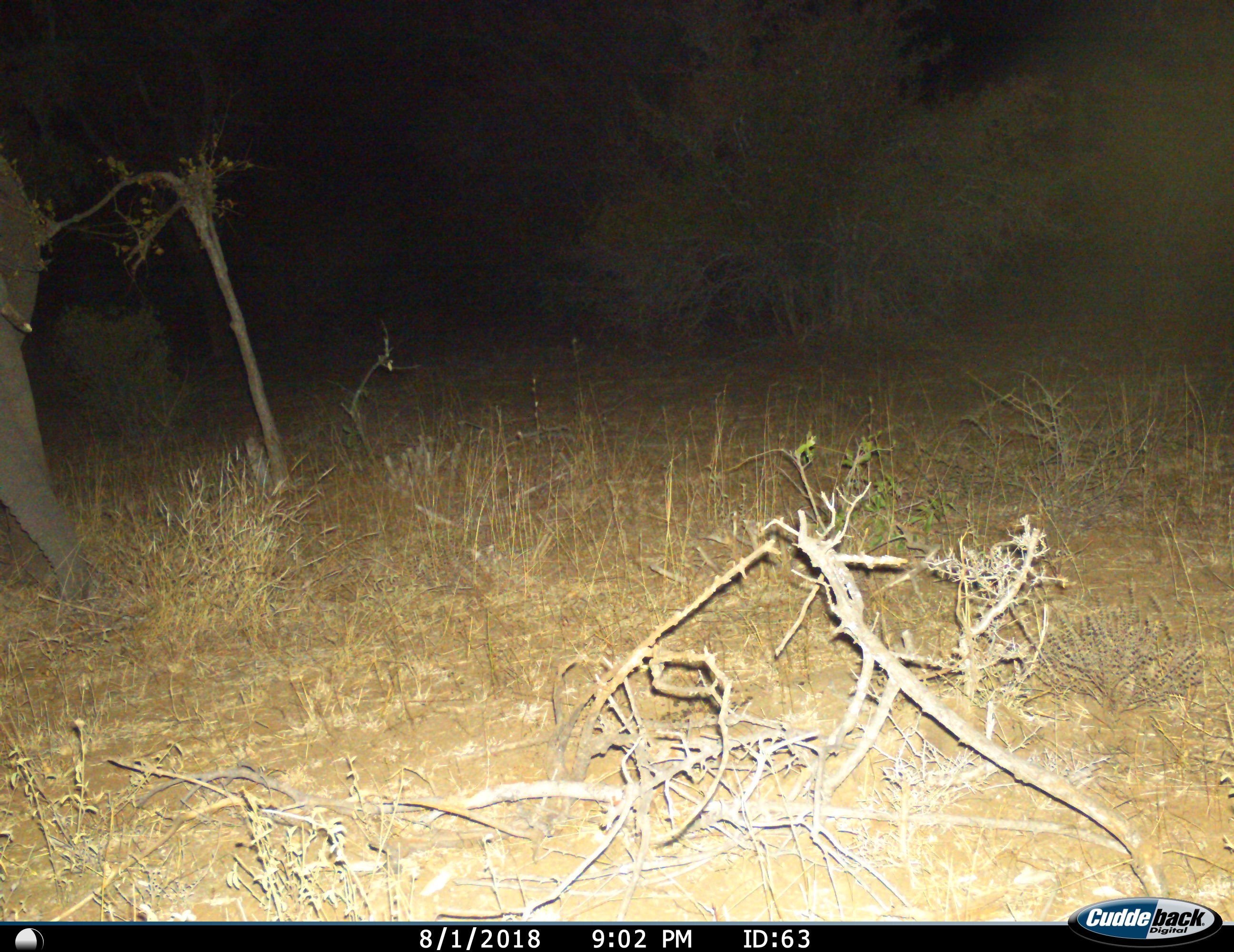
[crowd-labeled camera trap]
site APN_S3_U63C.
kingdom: Animalia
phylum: Chordata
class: Mammalia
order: Proboscidea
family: Elephantidae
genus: Loxodonta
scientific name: Loxodonta africana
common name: african bush elephant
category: elephant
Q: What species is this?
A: Elephant (african bush elephant) (Loxodonta africana).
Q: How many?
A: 1.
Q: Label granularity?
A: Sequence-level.